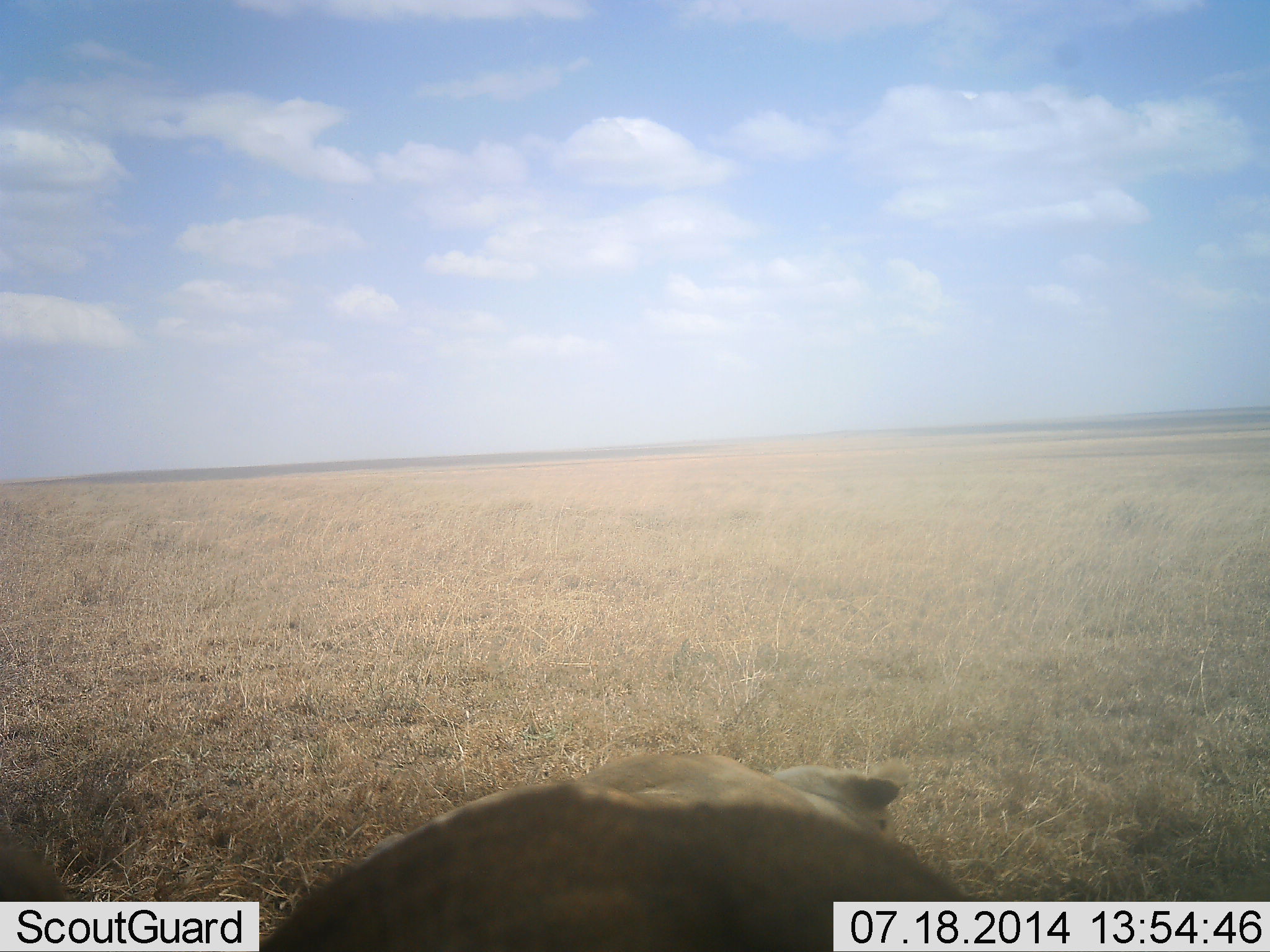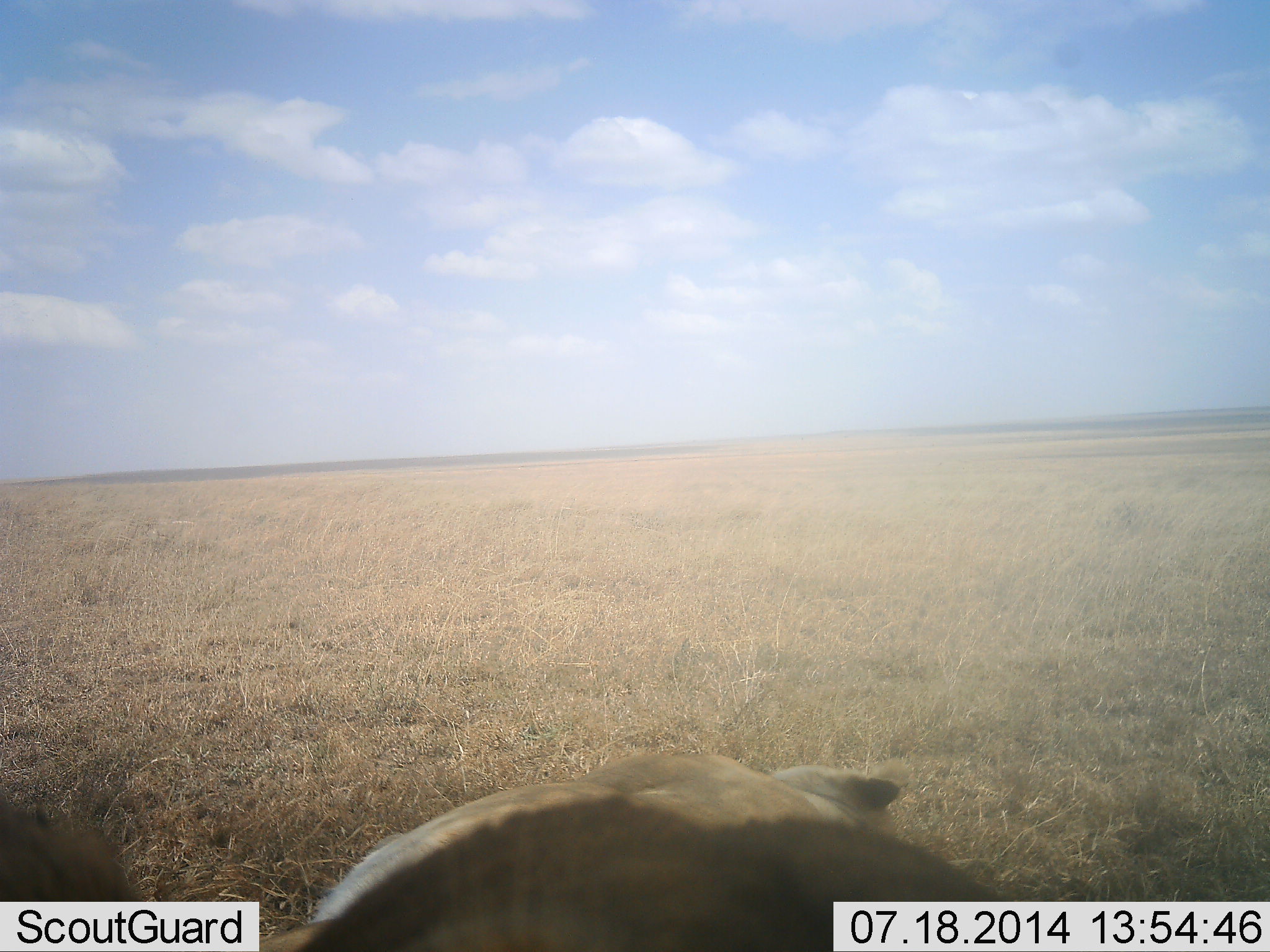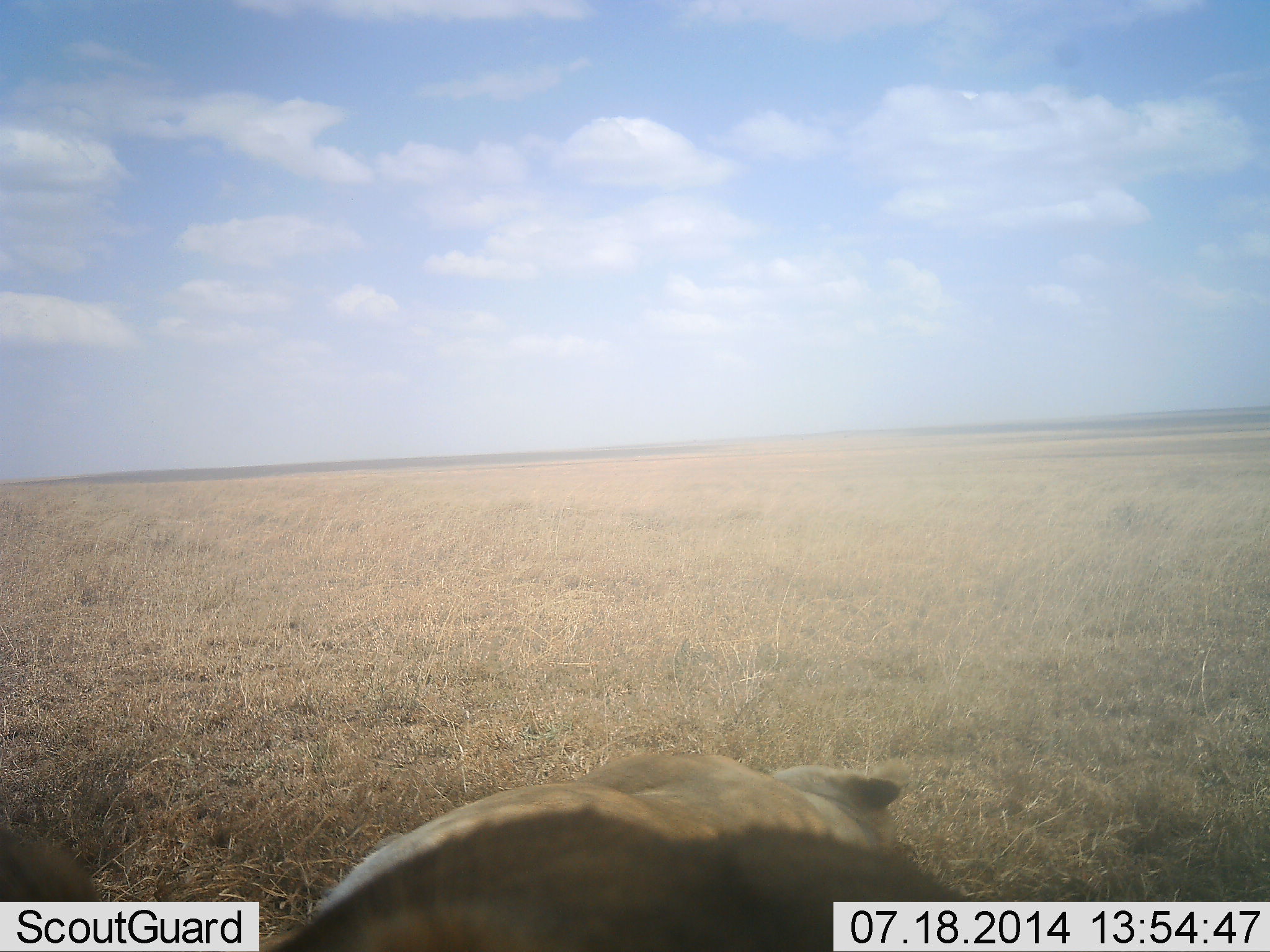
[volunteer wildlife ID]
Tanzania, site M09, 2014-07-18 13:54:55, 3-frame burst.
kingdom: Animalia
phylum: Chordata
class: Mammalia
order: Carnivora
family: Felidae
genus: Panthera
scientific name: Panthera leo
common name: lion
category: lionfemale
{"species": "lionfemale (lion) (Panthera leo)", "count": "2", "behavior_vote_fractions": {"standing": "9%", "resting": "100%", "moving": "9%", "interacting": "0%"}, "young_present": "0%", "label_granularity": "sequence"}